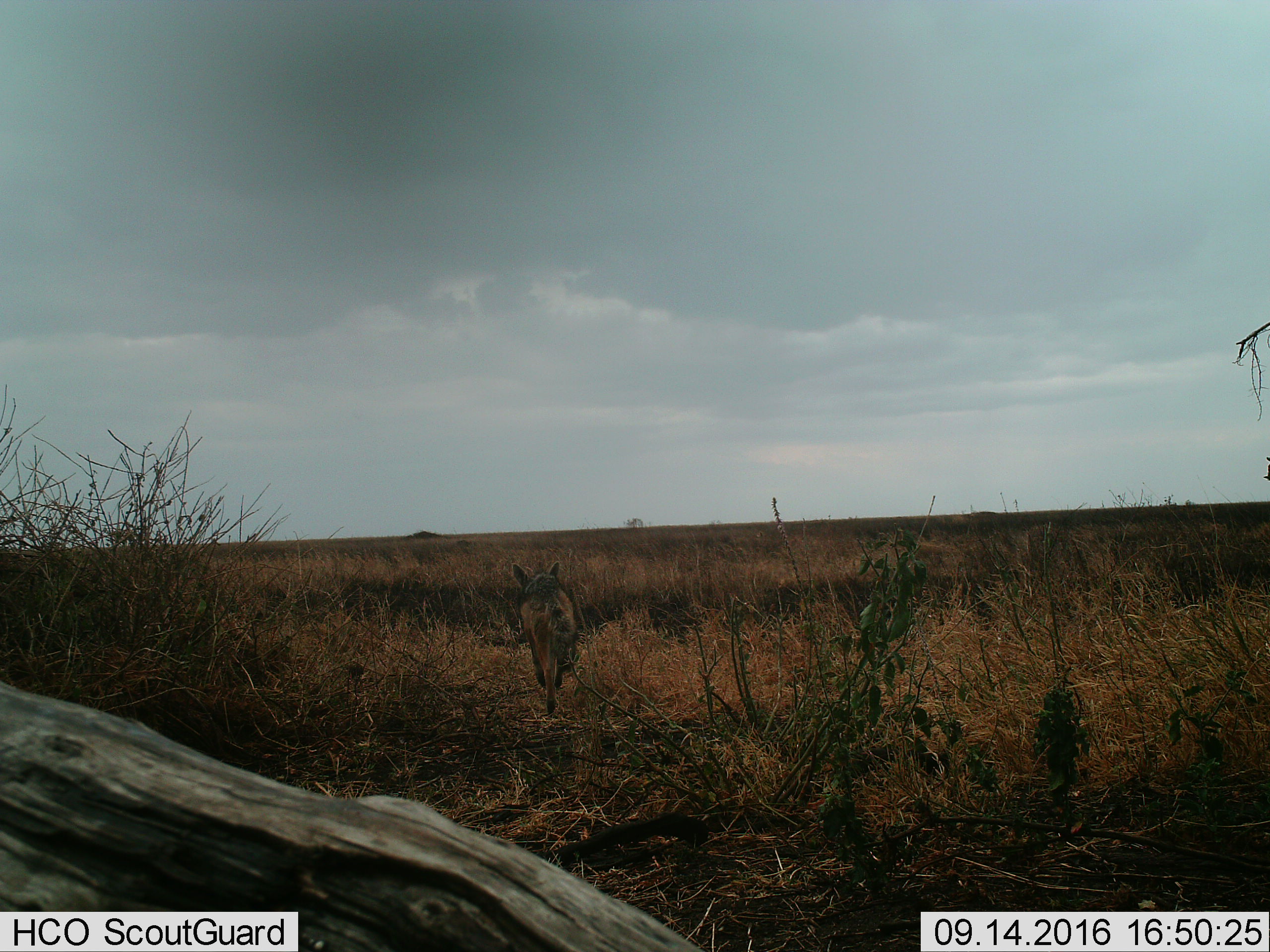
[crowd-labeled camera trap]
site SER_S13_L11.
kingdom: Animalia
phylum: Chordata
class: Mammalia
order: Carnivora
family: Canidae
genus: Lupulella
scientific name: Lupulella mesomelas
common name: black-backed jackal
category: jackalblackbacked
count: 1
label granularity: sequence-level